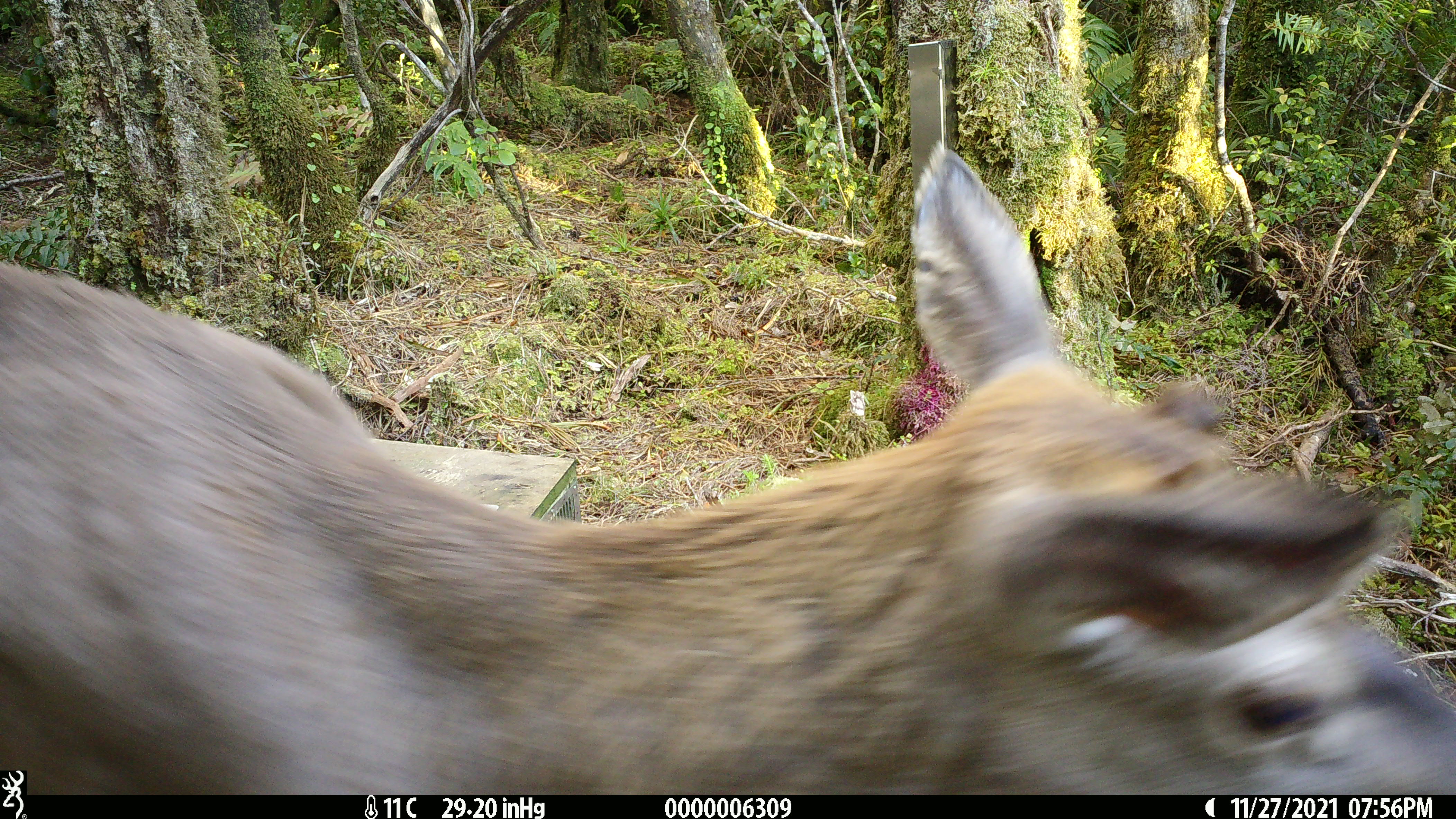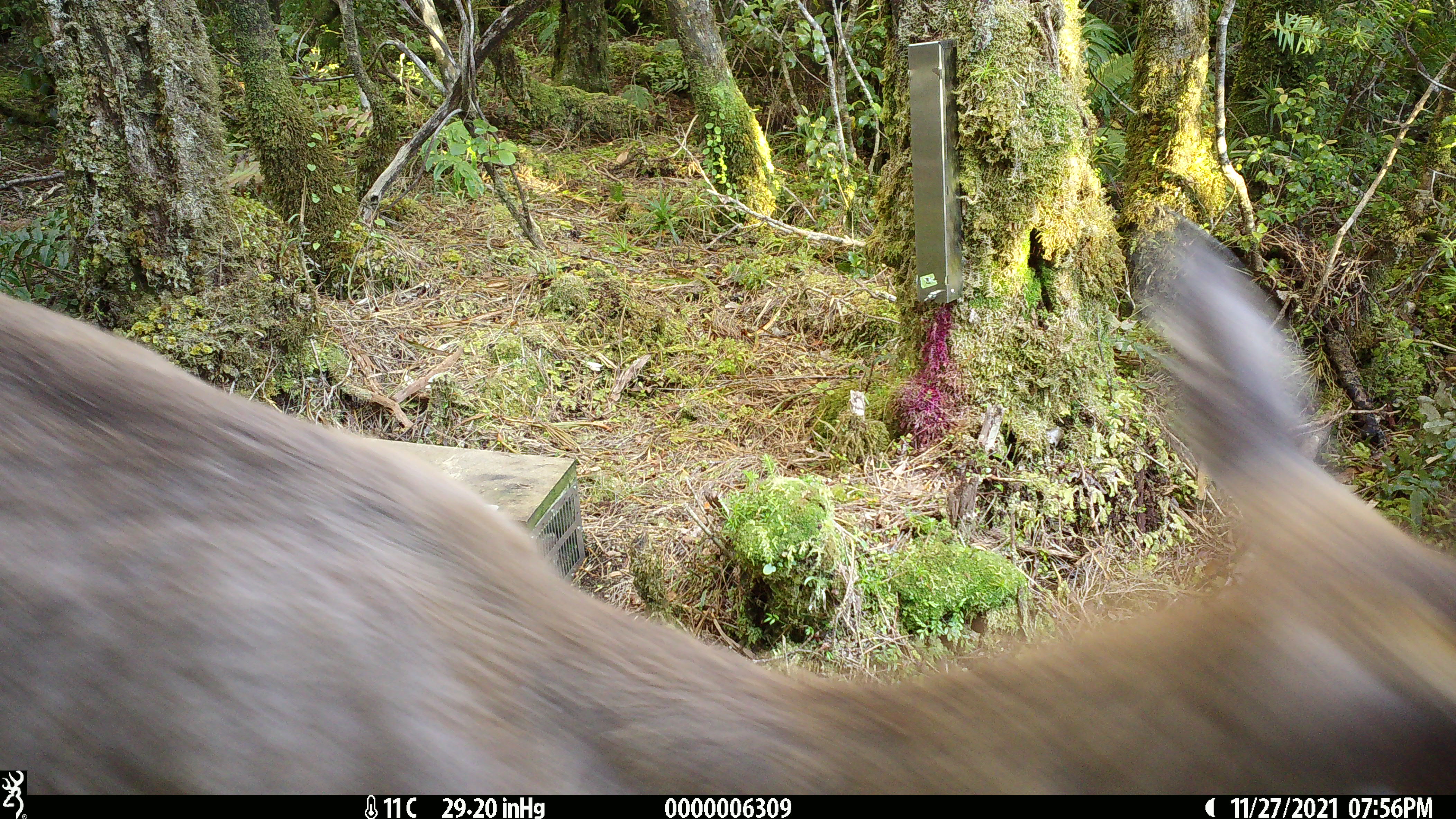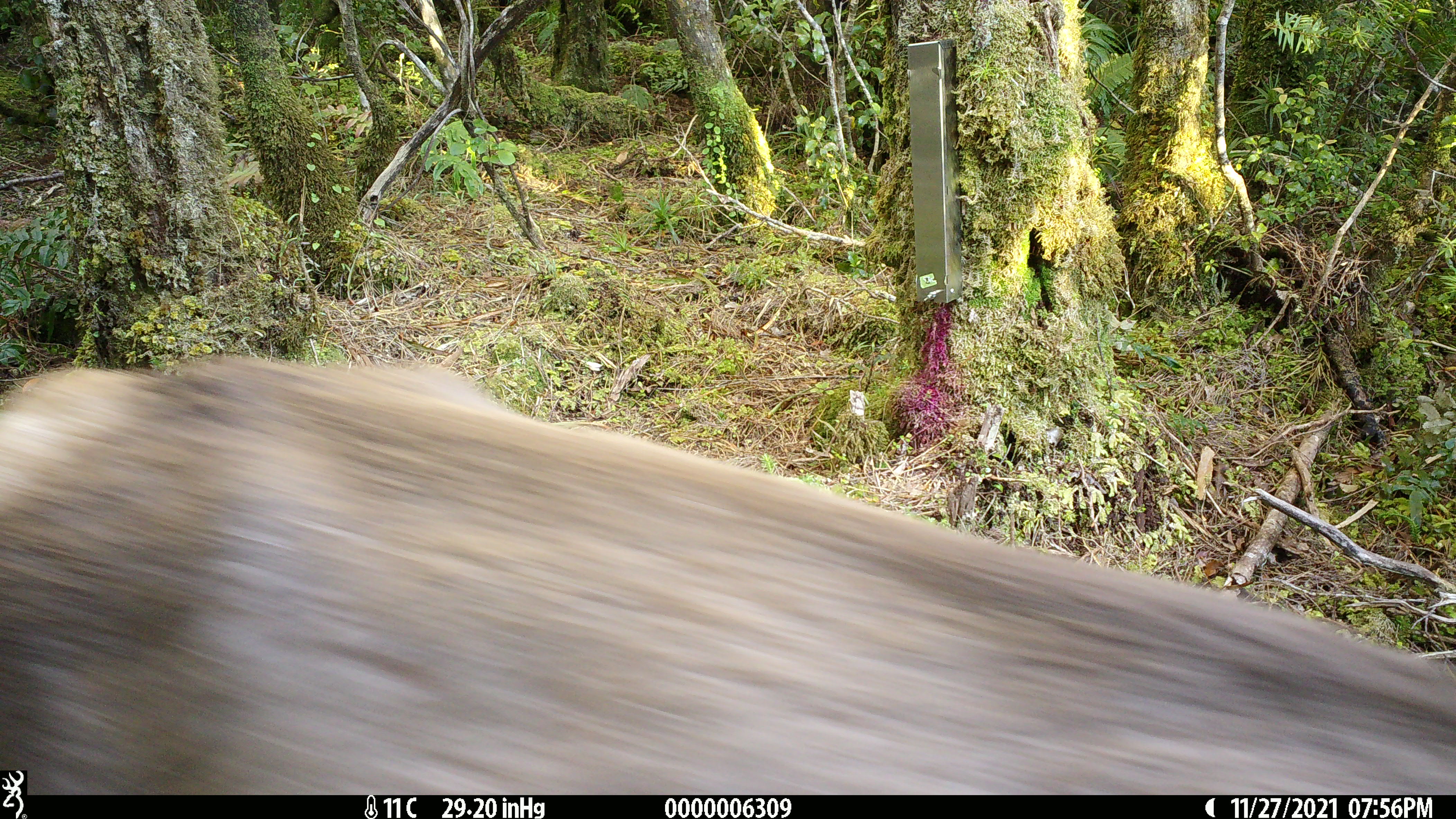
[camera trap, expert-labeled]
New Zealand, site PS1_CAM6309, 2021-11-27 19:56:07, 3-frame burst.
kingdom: Animalia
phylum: Chordata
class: Mammalia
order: Artiodactyla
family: Cervidae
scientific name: Cervidae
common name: deer